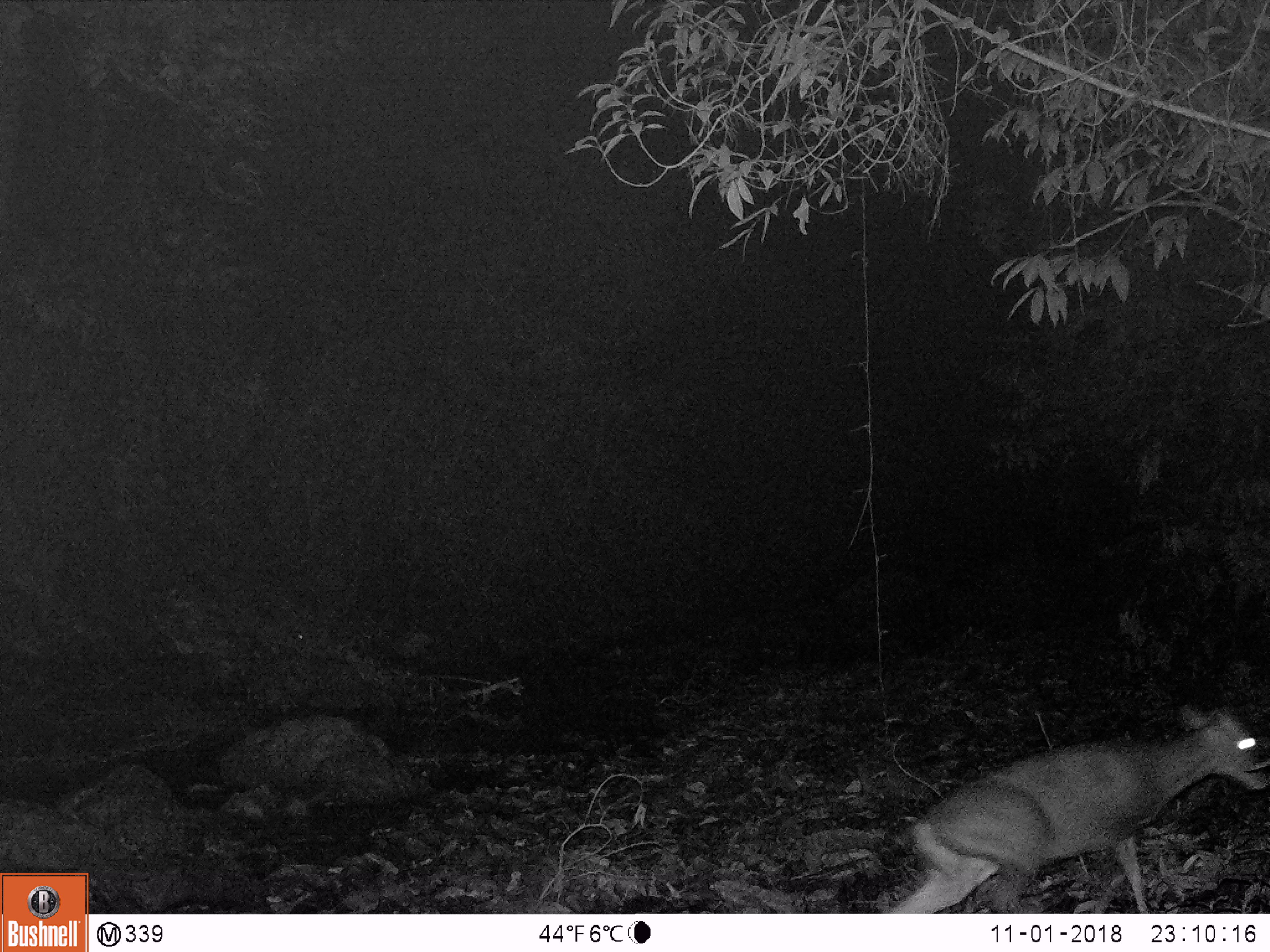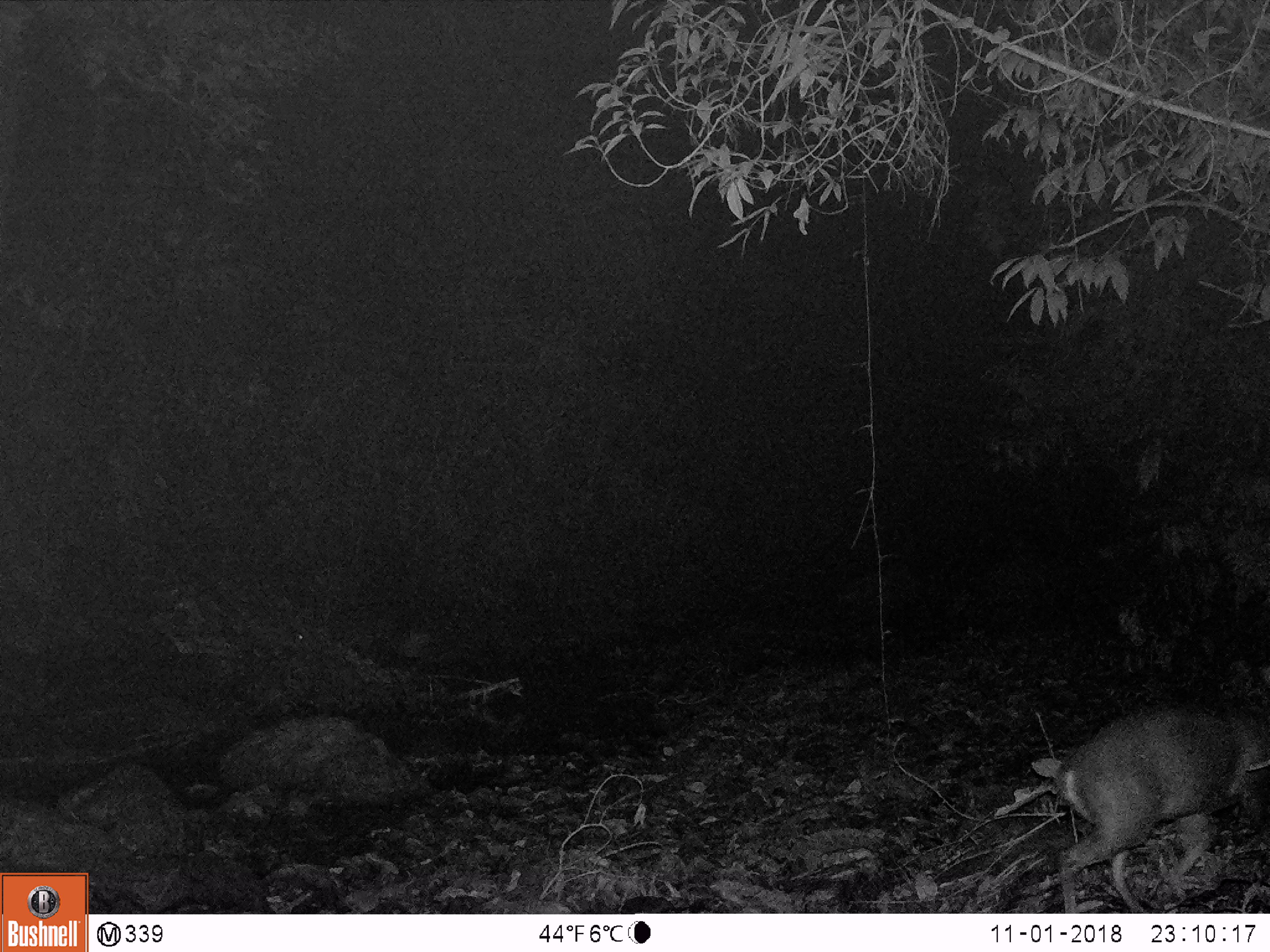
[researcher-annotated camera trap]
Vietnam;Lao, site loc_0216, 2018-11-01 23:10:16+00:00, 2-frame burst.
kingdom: Animalia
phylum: Chordata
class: Mammalia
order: Artiodactyla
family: Cervidae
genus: Muntiacus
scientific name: Muntiacus rooseveltorum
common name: roosevelt's muntjac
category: roosevelts muntjac group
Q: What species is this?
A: Roosevelts muntjac group (roosevelt's muntjac) (Muntiacus rooseveltorum).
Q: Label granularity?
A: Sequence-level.